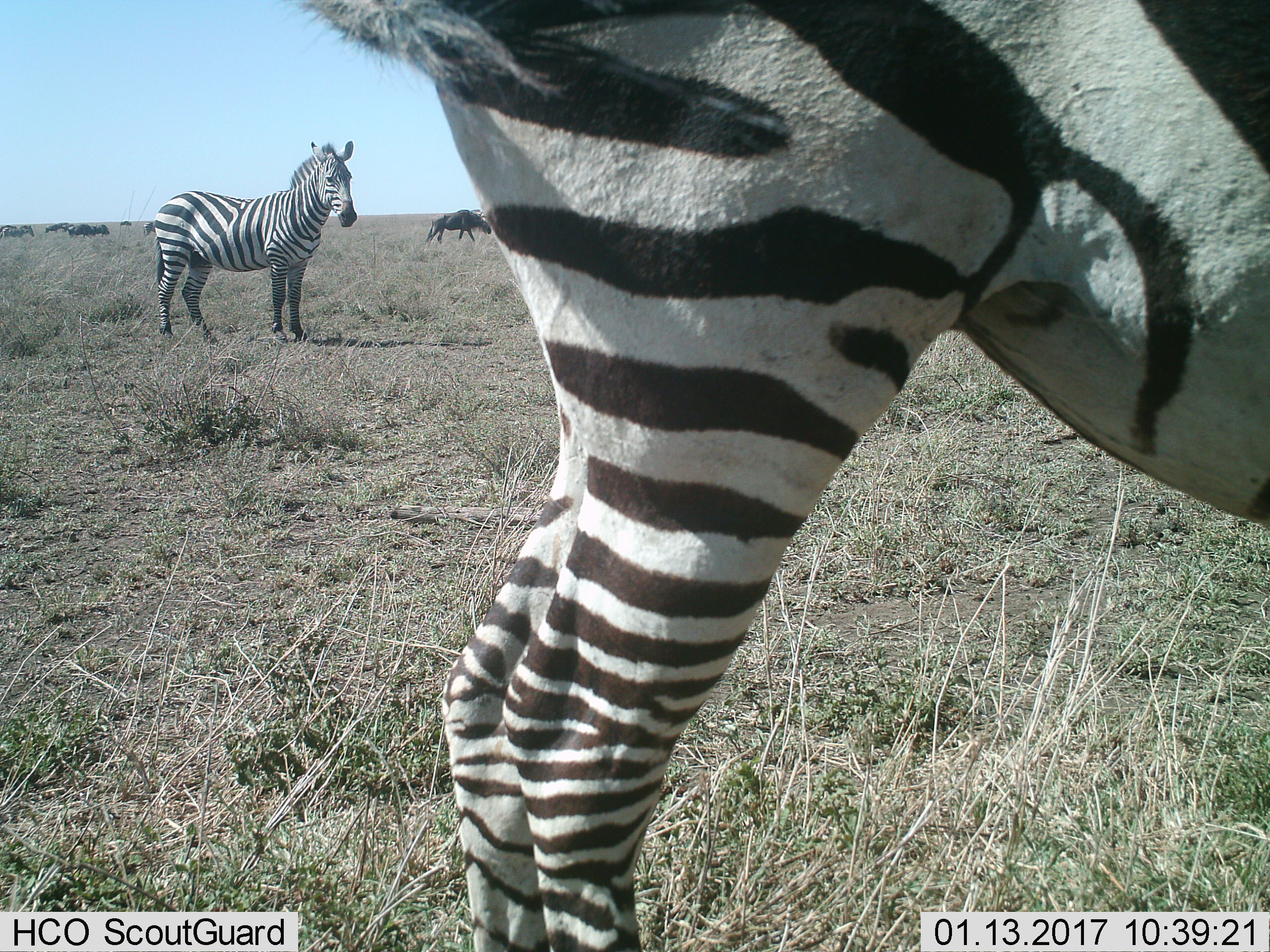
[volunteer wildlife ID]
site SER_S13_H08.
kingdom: Animalia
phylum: Chordata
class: Mammalia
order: Artiodactyla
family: Bovidae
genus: Connochaetes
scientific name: Connochaetes taurinus taurinus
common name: blue wildebeest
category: wildebeestblue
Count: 6.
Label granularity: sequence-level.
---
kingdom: Animalia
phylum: Chordata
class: Mammalia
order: Perissodactyla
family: Equidae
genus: Equus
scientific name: Equus quagga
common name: plains zebra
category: zebraplains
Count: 4.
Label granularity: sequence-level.